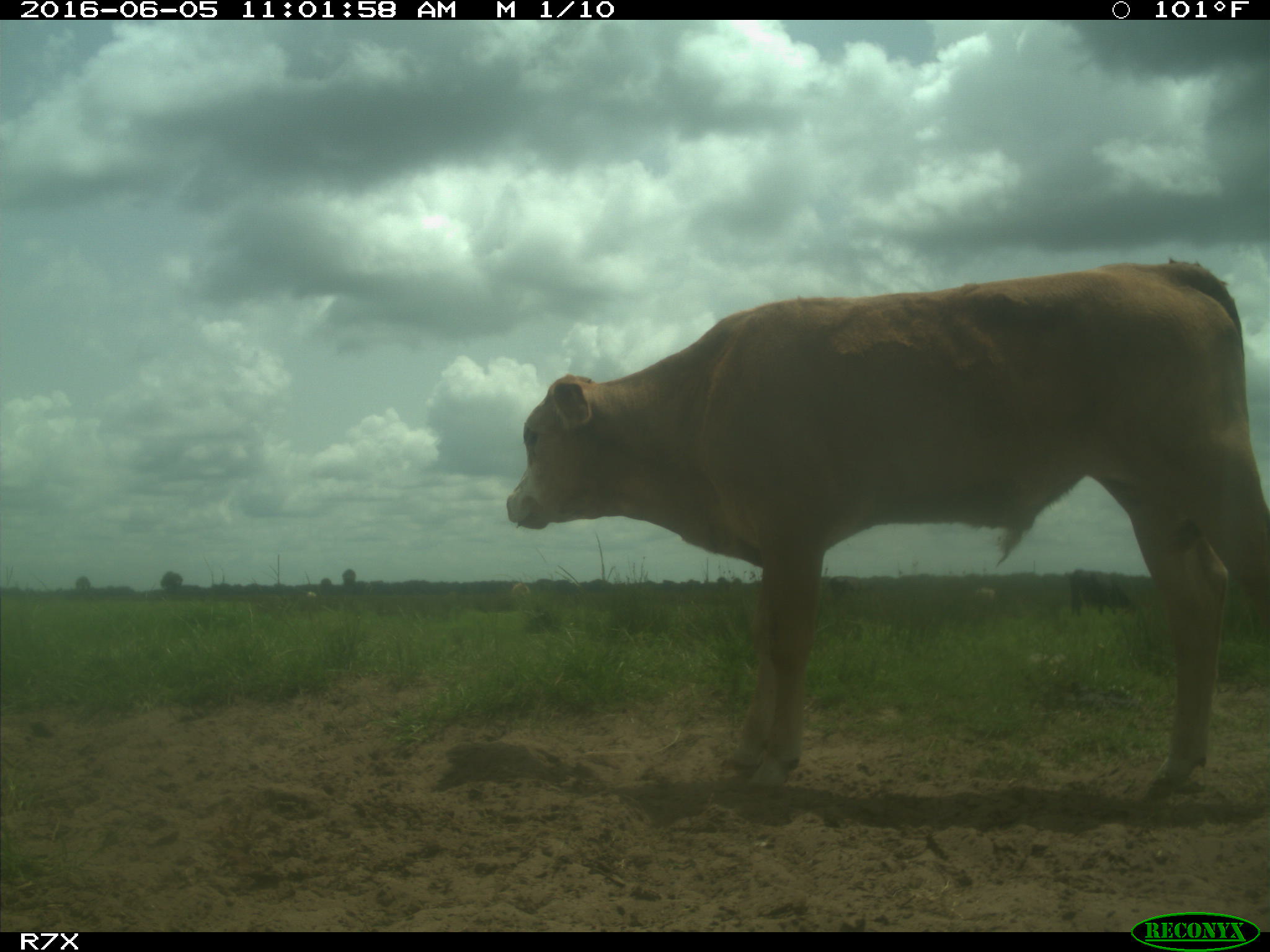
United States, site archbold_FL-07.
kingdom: Animalia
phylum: Chordata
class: Mammalia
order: Artiodactyla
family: Bovidae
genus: Bos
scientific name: Bos taurus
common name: domestic cow